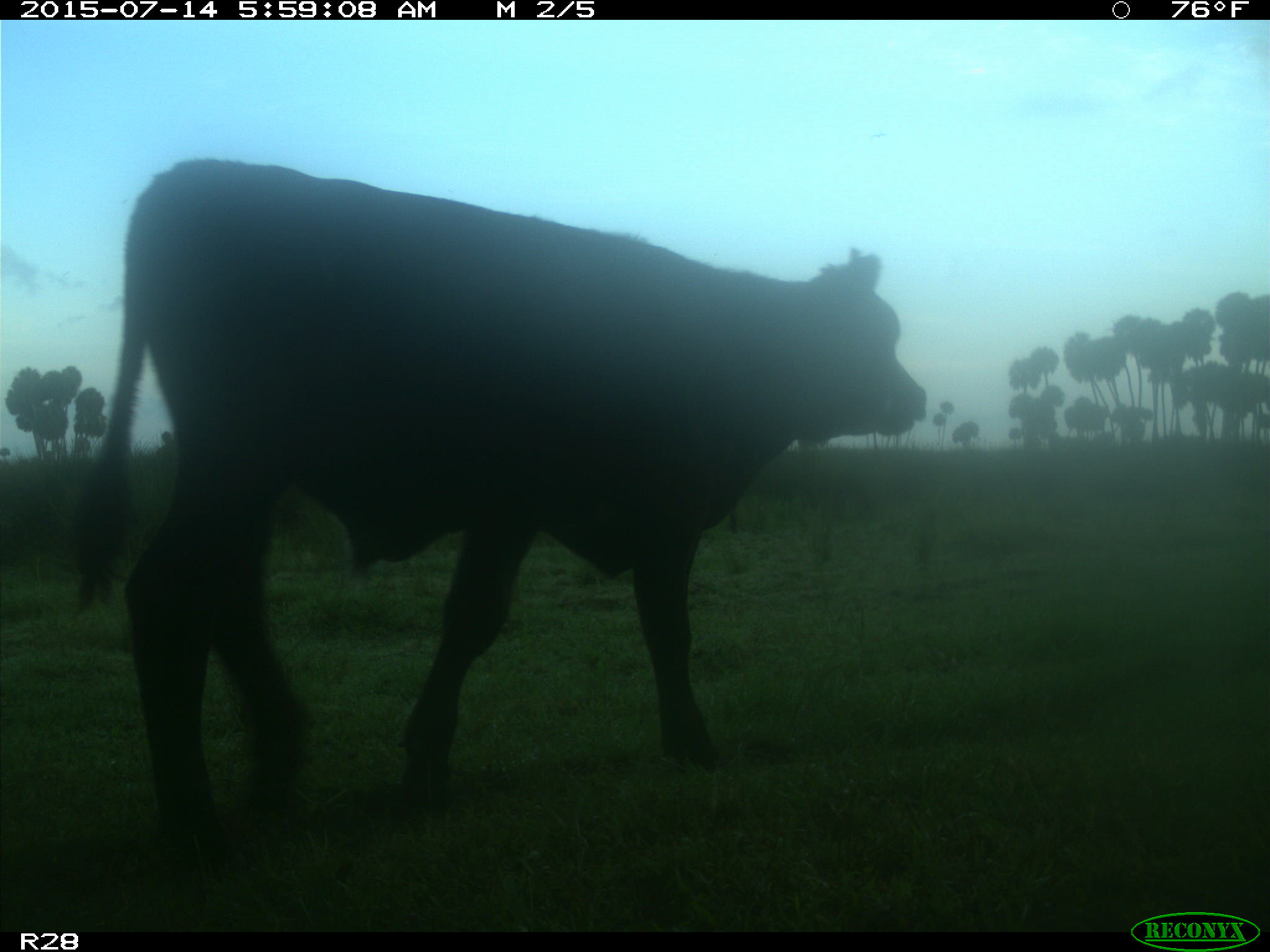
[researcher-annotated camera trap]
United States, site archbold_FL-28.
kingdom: Animalia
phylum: Chordata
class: Mammalia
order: Artiodactyla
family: Bovidae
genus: Bos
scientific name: Bos taurus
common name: domestic cow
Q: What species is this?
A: Bos taurus (domestic cow).